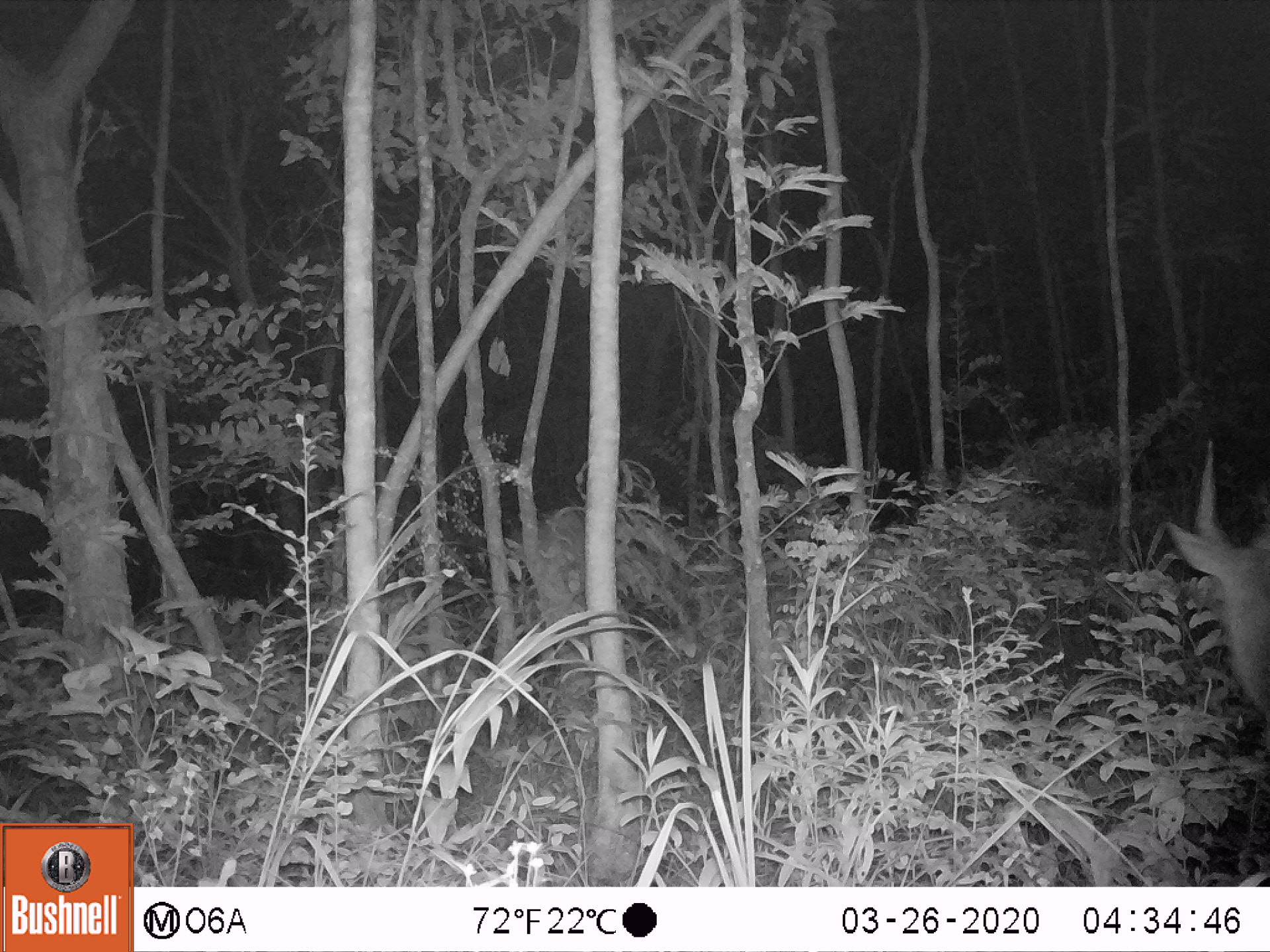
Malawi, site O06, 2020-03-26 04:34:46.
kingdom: Animalia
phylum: Chordata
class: Mammalia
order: Artiodactyla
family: Bovidae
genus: Tragelaphus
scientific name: Tragelaphus sylvaticus sylvaticus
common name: cape bushbuck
Cape bushbuck (Tragelaphus sylvaticus sylvaticus), count 1.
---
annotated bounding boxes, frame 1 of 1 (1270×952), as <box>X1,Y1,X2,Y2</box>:
cape bushbuck: <box>1156,431,1267,740</box>